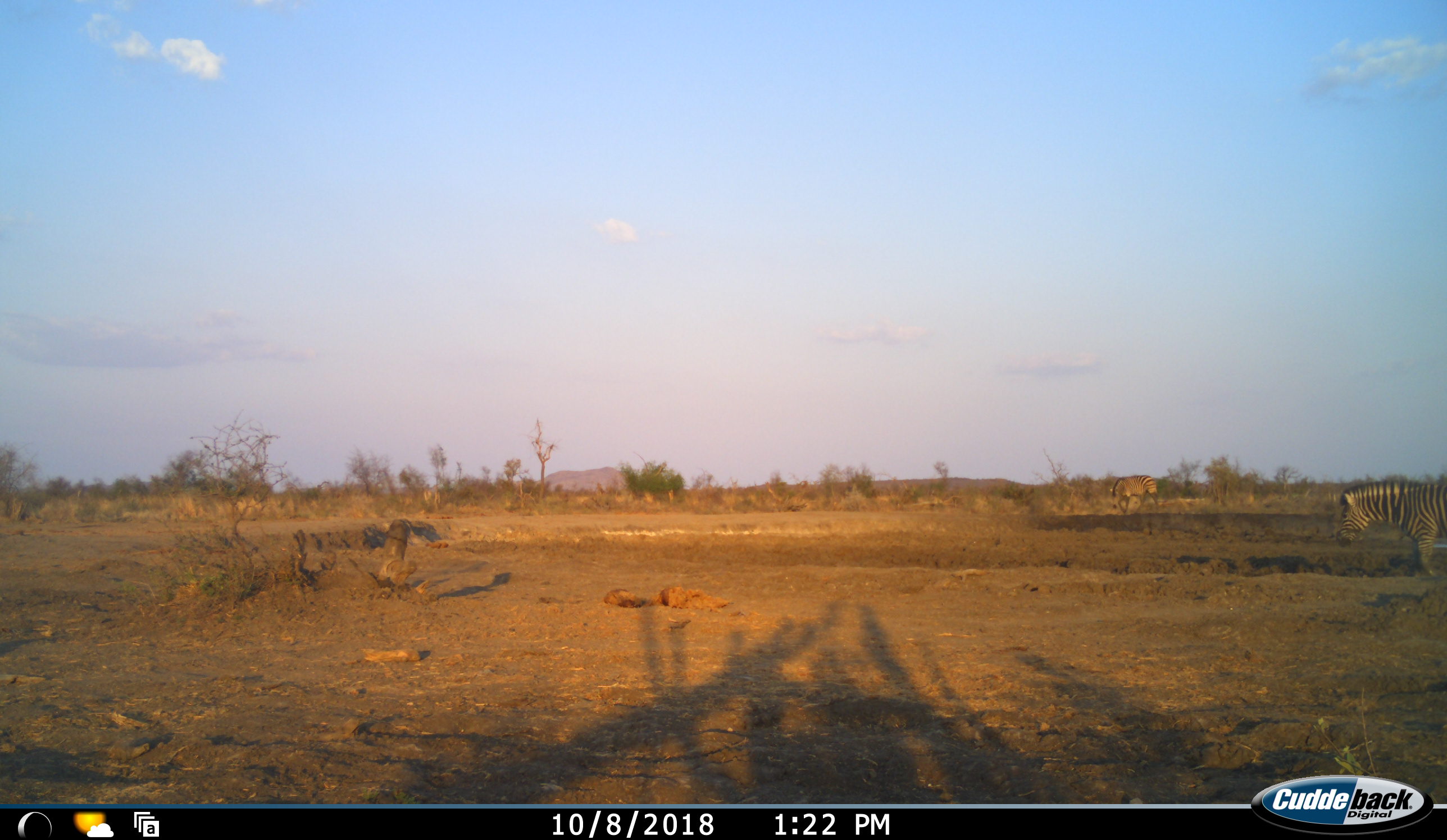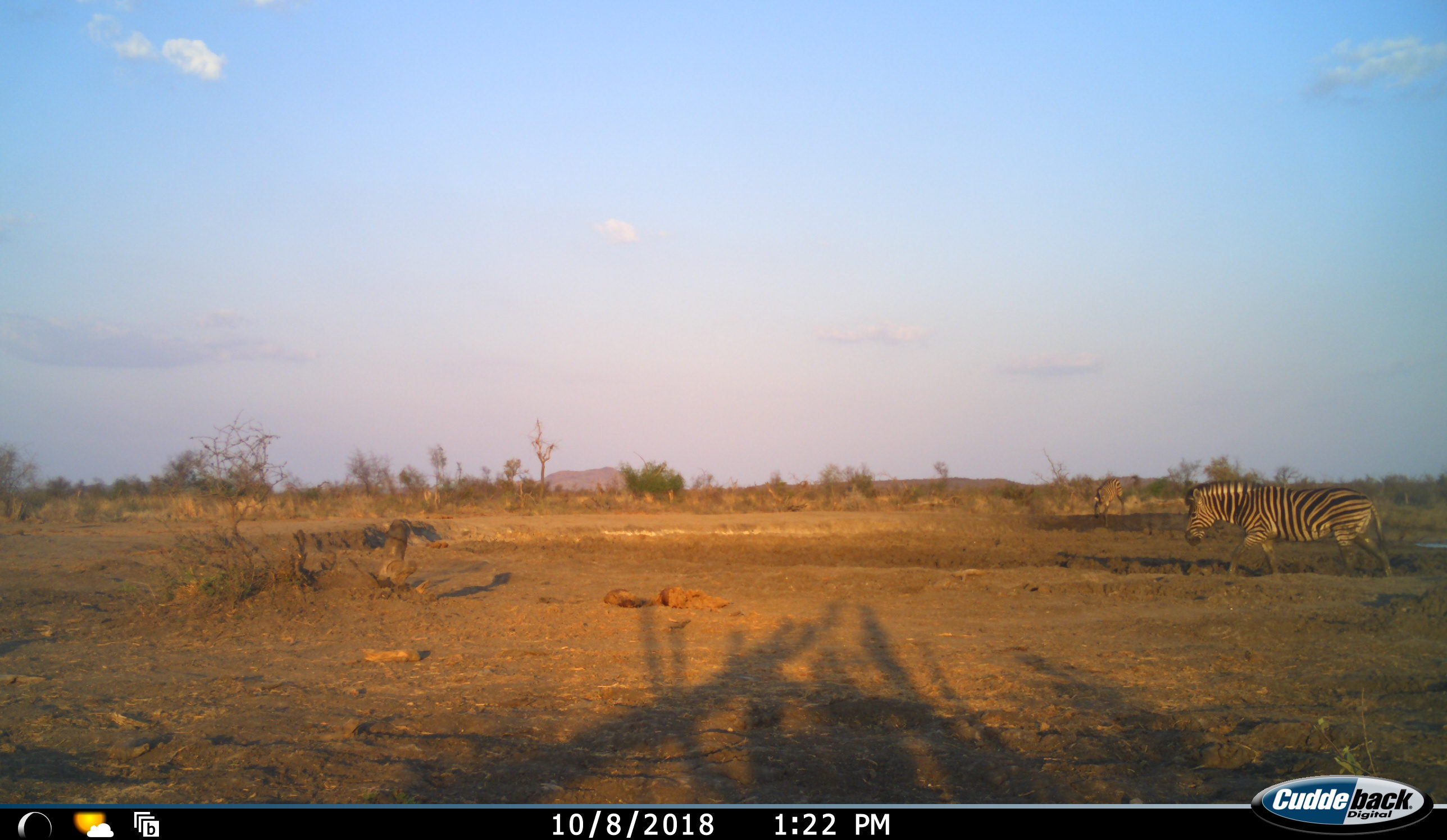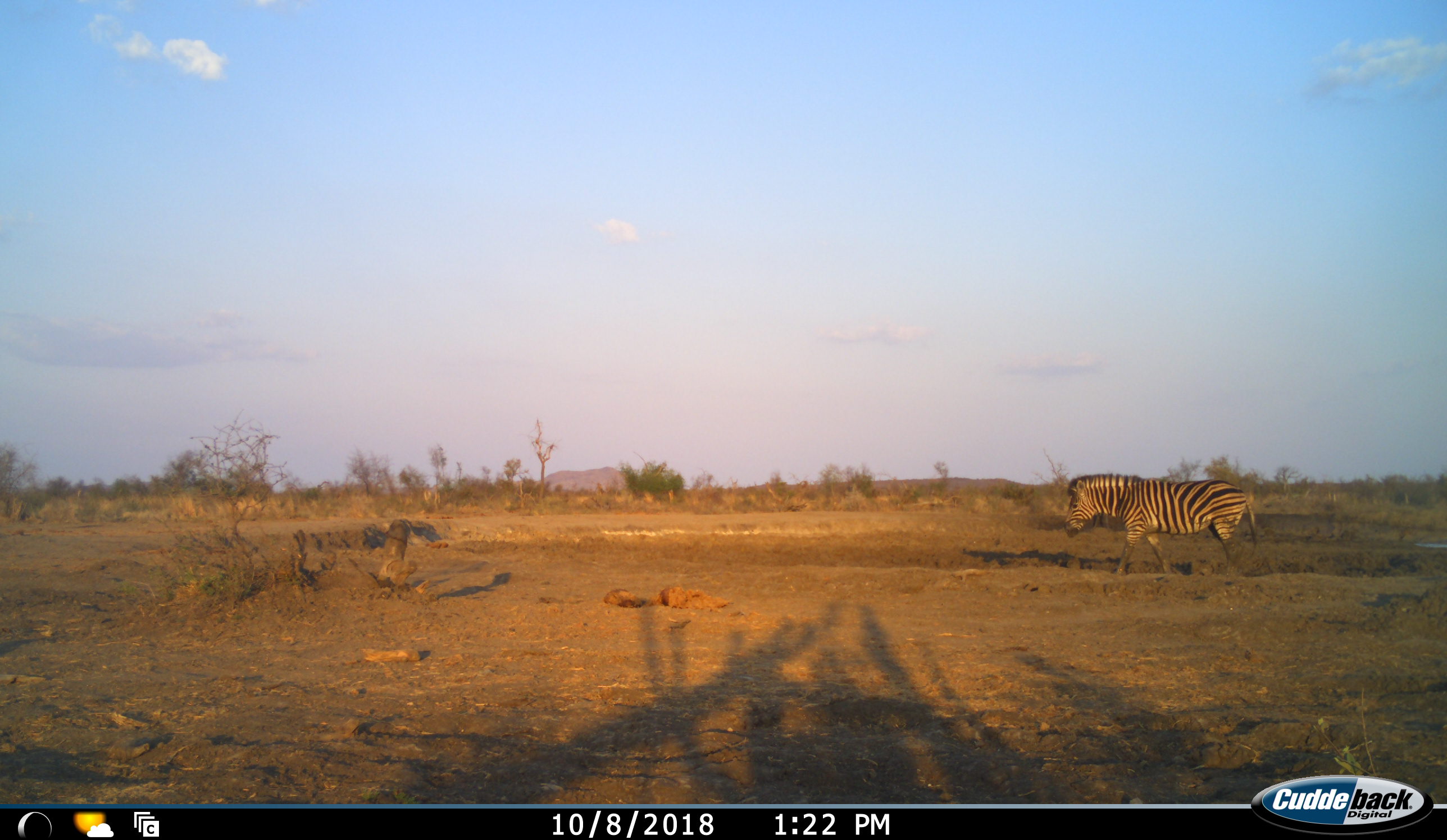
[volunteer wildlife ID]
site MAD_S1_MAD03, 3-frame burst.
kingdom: Animalia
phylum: Chordata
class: Mammalia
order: Perissodactyla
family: Equidae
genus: Equus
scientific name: Equus quagga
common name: plains zebra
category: zebraplains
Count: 2.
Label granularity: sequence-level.